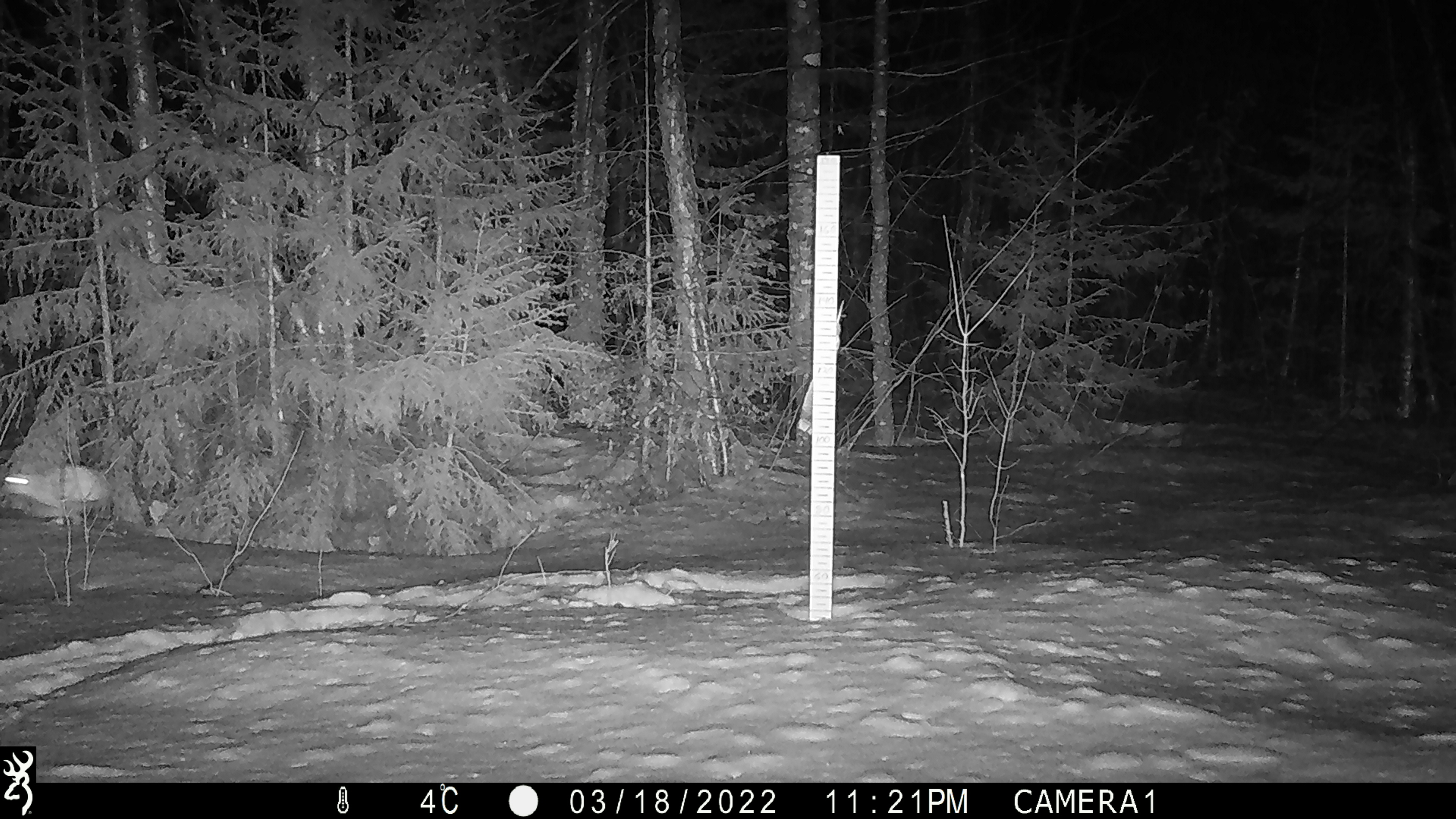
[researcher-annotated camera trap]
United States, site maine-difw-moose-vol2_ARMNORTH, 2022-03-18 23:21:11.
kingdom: Animalia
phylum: Chordata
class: Mammalia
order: Lagomorpha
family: Leporidae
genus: Lepus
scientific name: Lepus americanus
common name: snowshoe hare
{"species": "snowshoe hare (Lepus americanus)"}